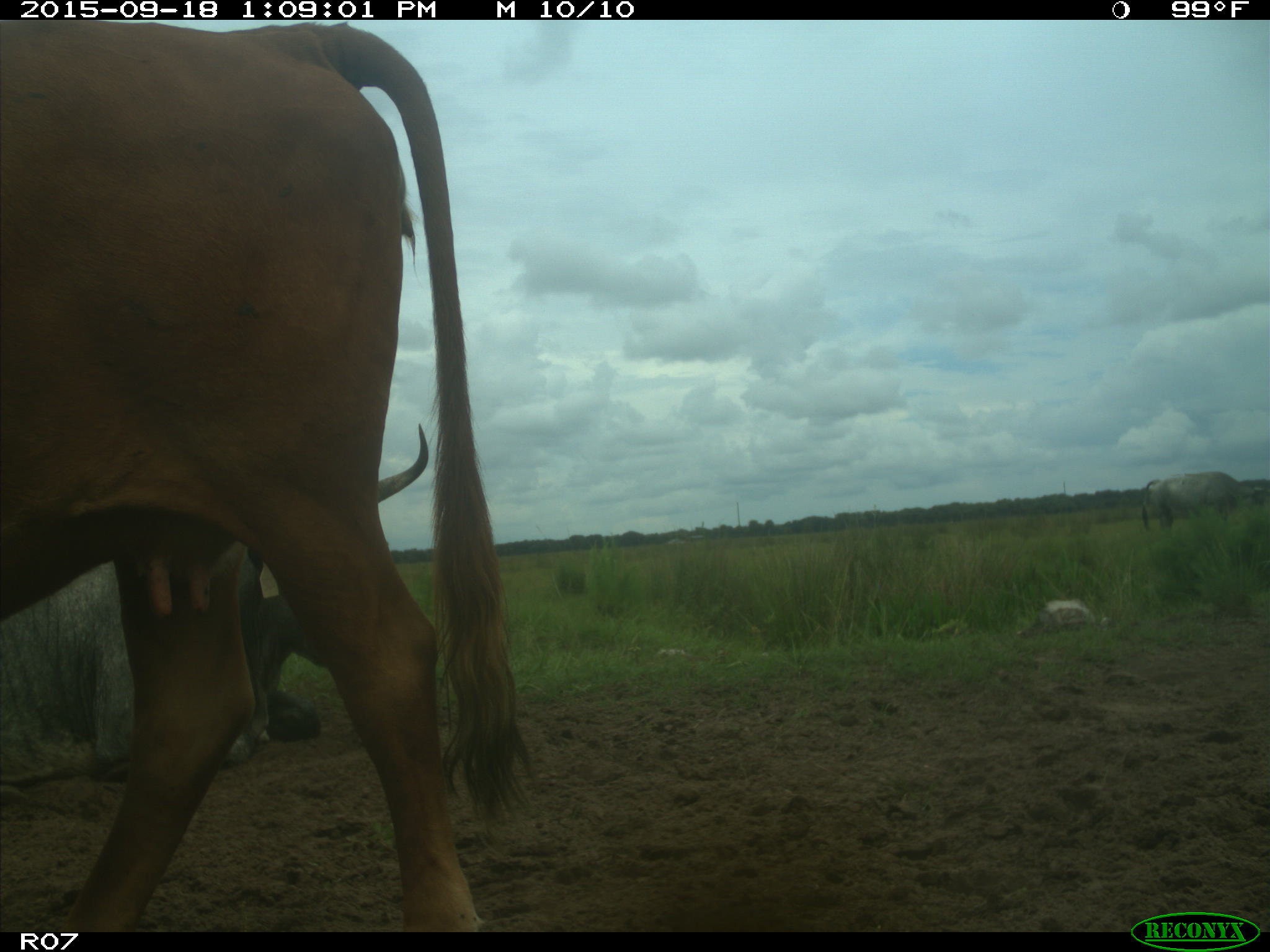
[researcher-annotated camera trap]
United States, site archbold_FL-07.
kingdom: Animalia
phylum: Chordata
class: Mammalia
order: Artiodactyla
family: Bovidae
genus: Bos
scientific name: Bos taurus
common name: domestic cow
Bos taurus (domestic cow).